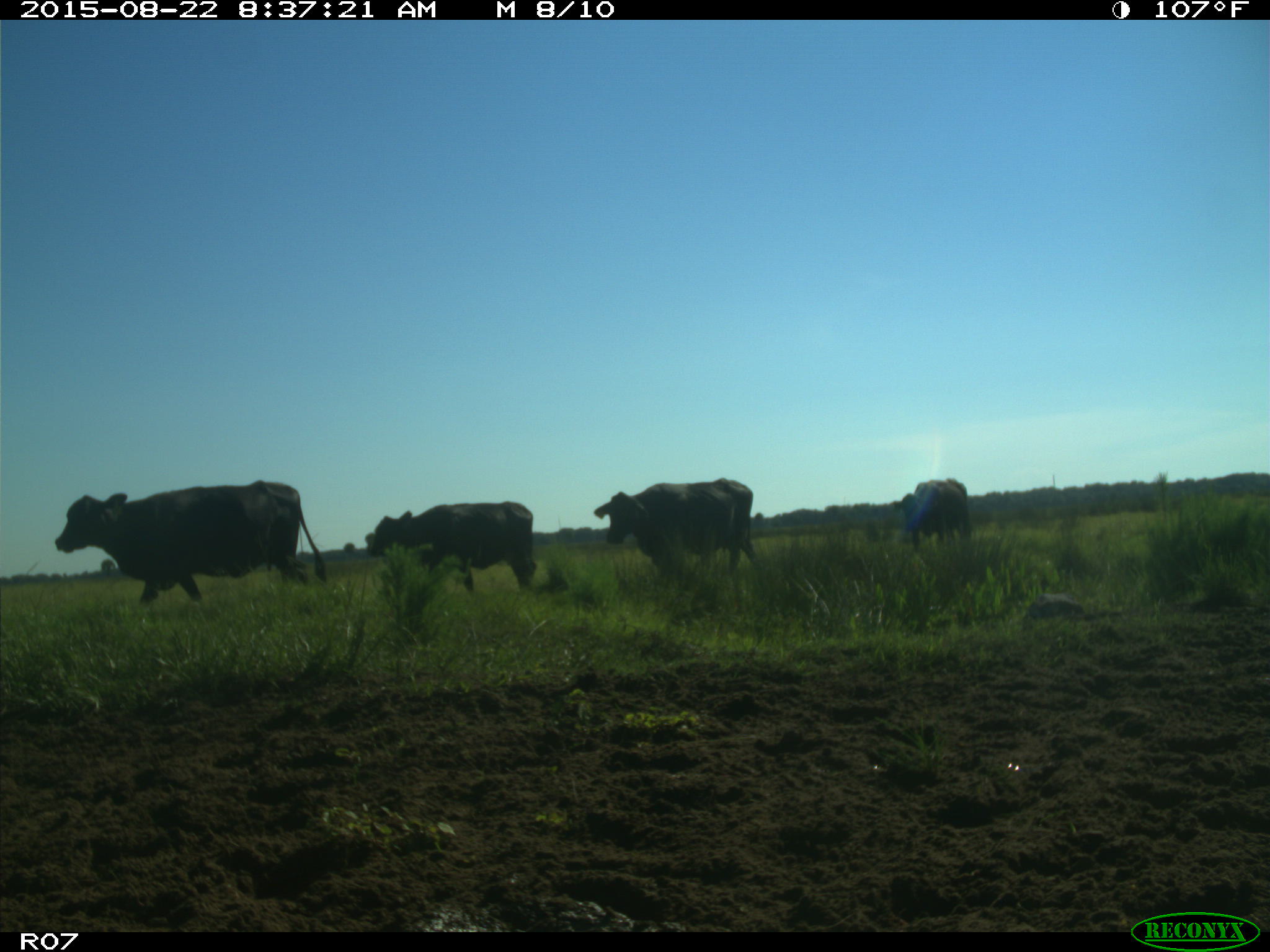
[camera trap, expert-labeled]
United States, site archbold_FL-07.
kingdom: Animalia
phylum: Chordata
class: Mammalia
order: Artiodactyla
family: Bovidae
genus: Bos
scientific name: Bos taurus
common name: domestic cow